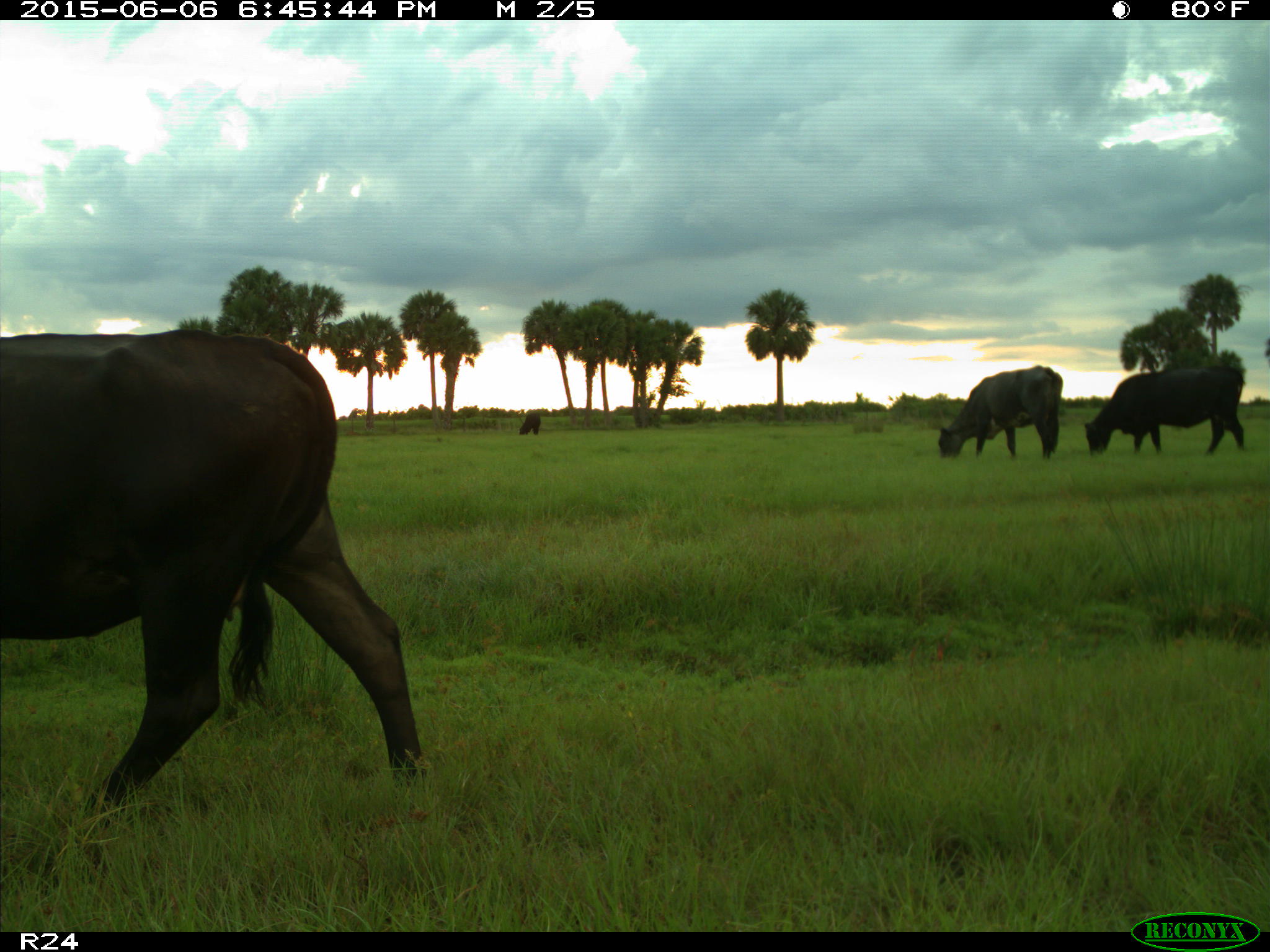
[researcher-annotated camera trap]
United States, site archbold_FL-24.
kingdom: Animalia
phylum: Chordata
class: Mammalia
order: Artiodactyla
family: Bovidae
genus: Bos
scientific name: Bos taurus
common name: domestic cow